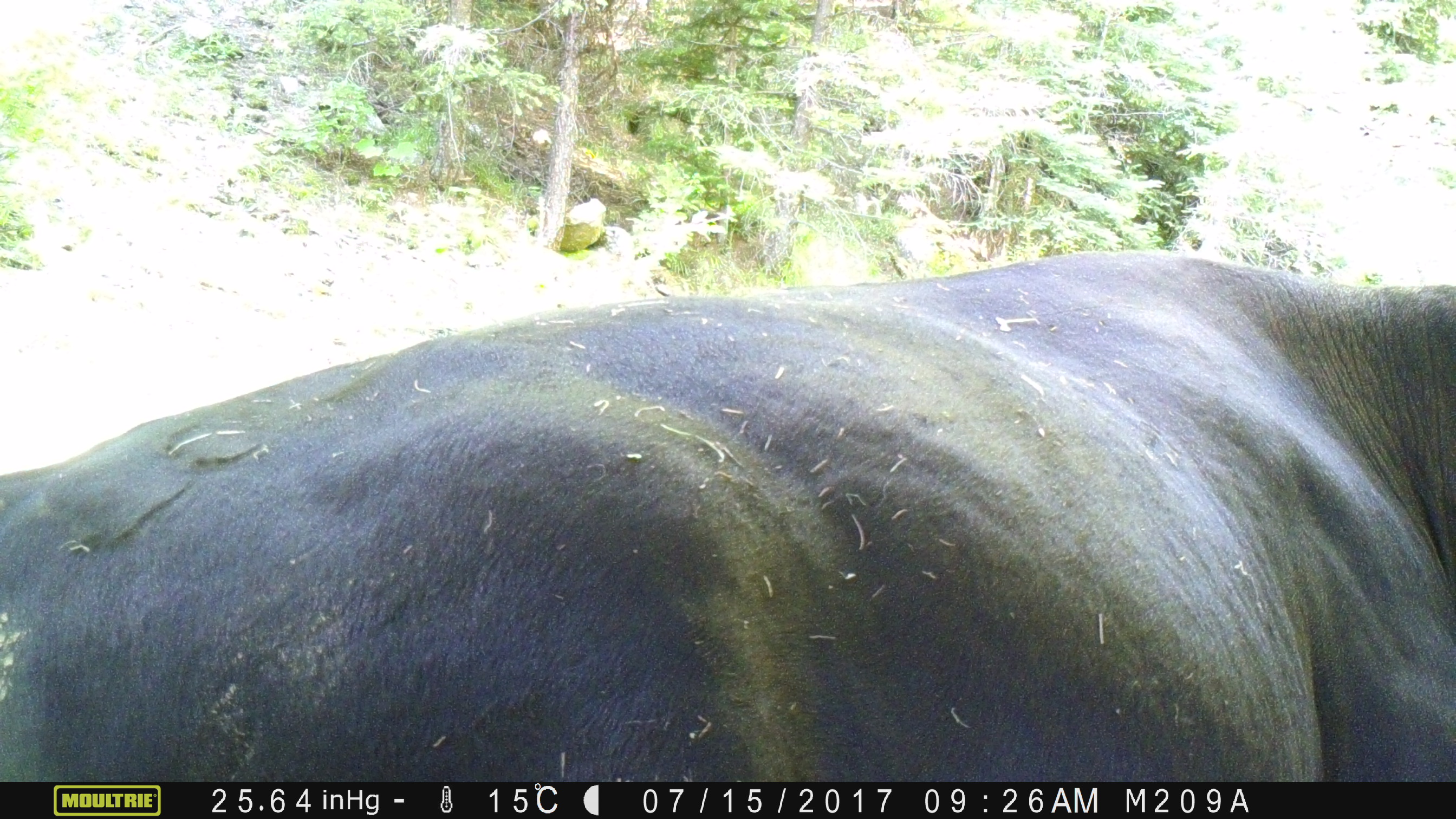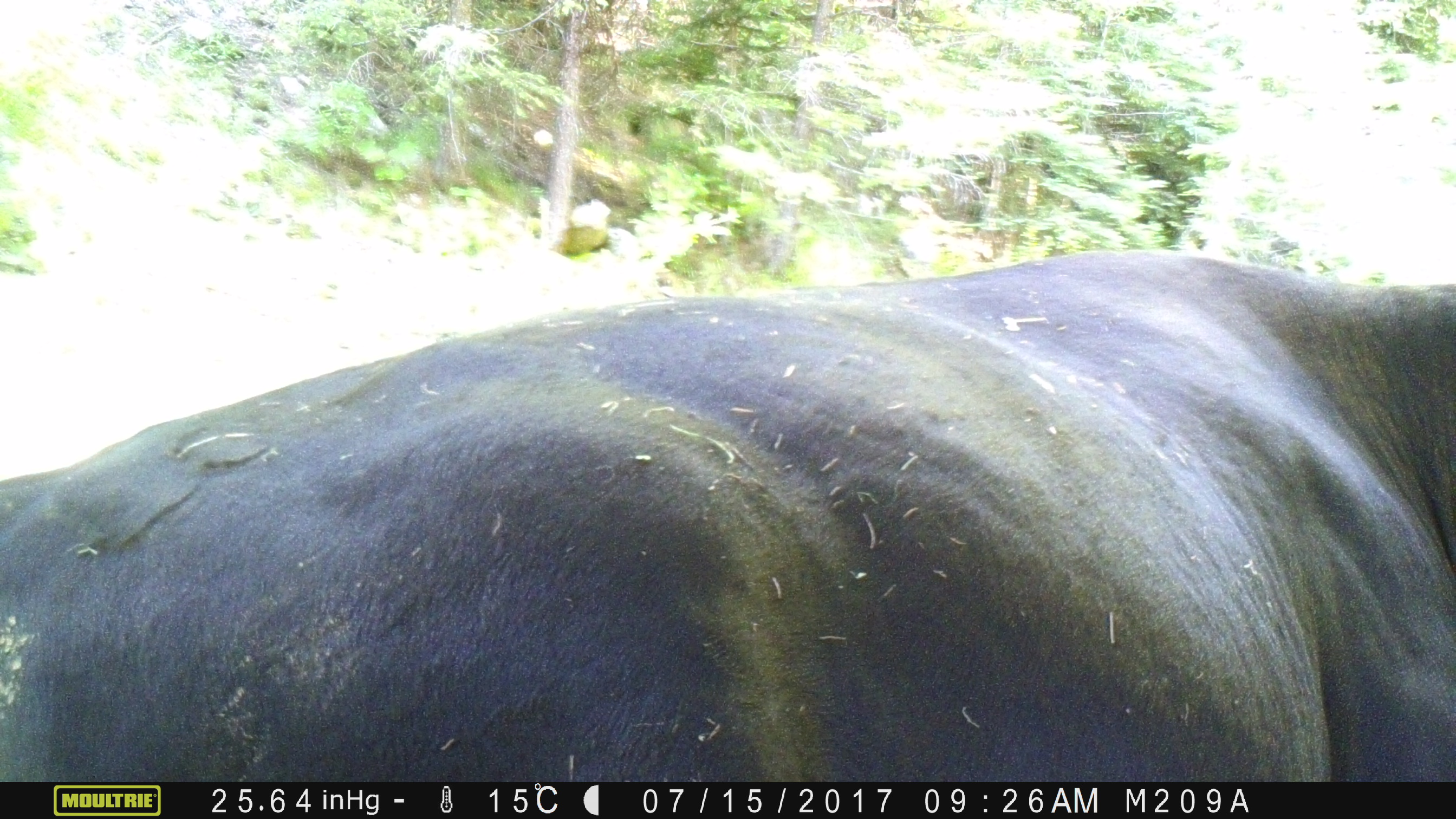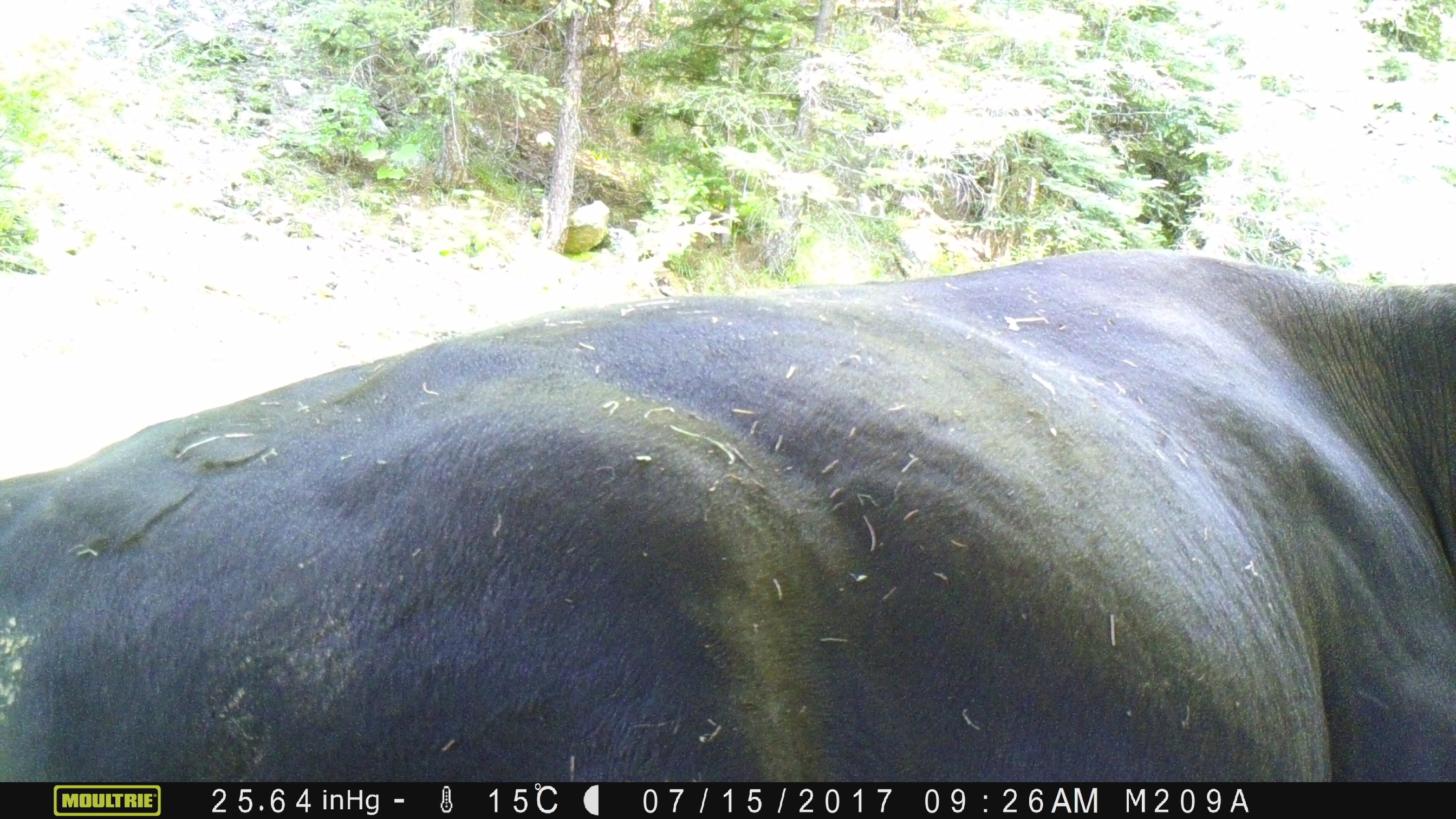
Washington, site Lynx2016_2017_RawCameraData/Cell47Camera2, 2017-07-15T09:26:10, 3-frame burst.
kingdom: Animalia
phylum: Chordata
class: Mammalia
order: Artiodactyla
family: Bovidae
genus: Bos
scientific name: Bos taurus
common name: domestic cattle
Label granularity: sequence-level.